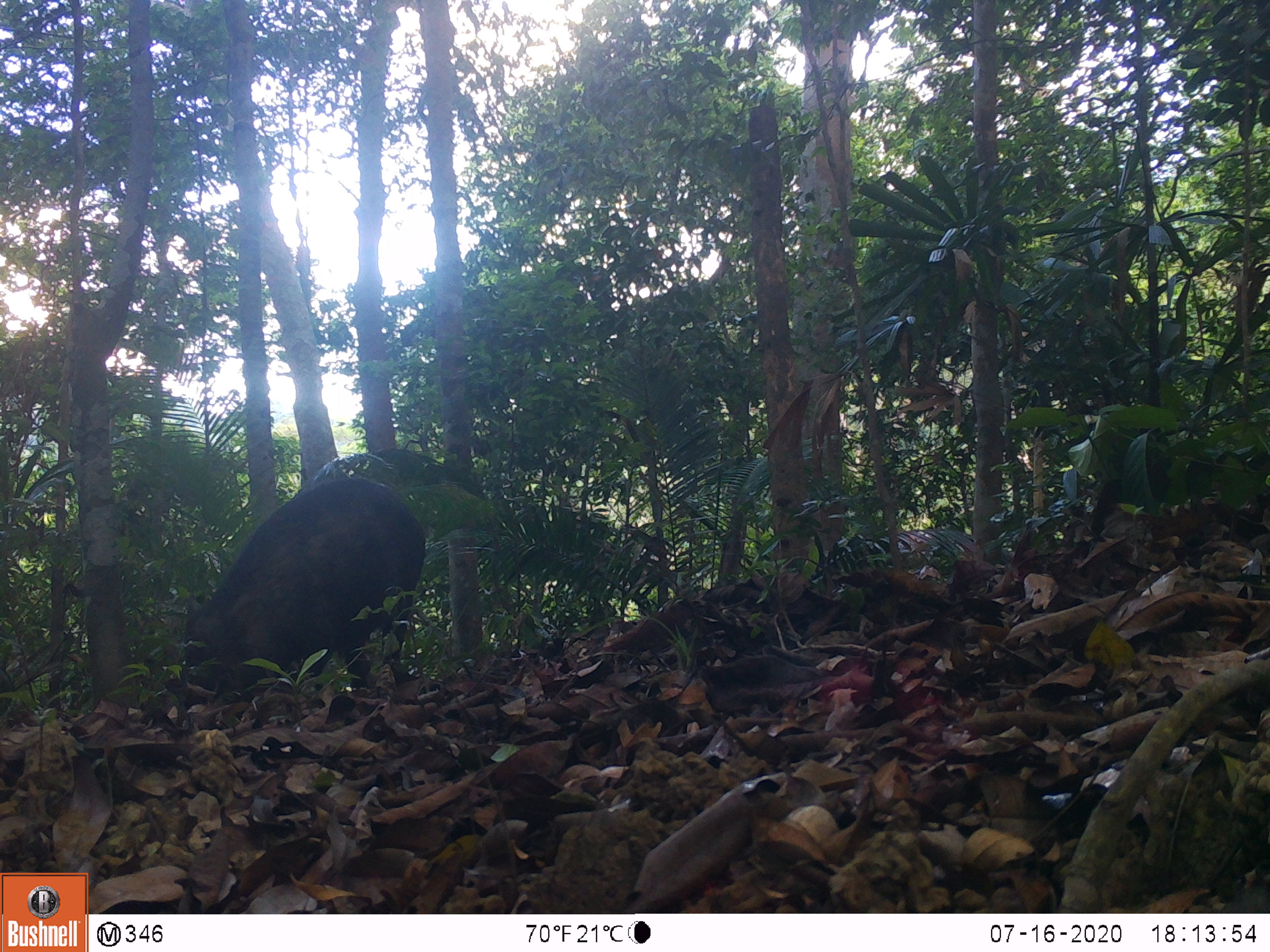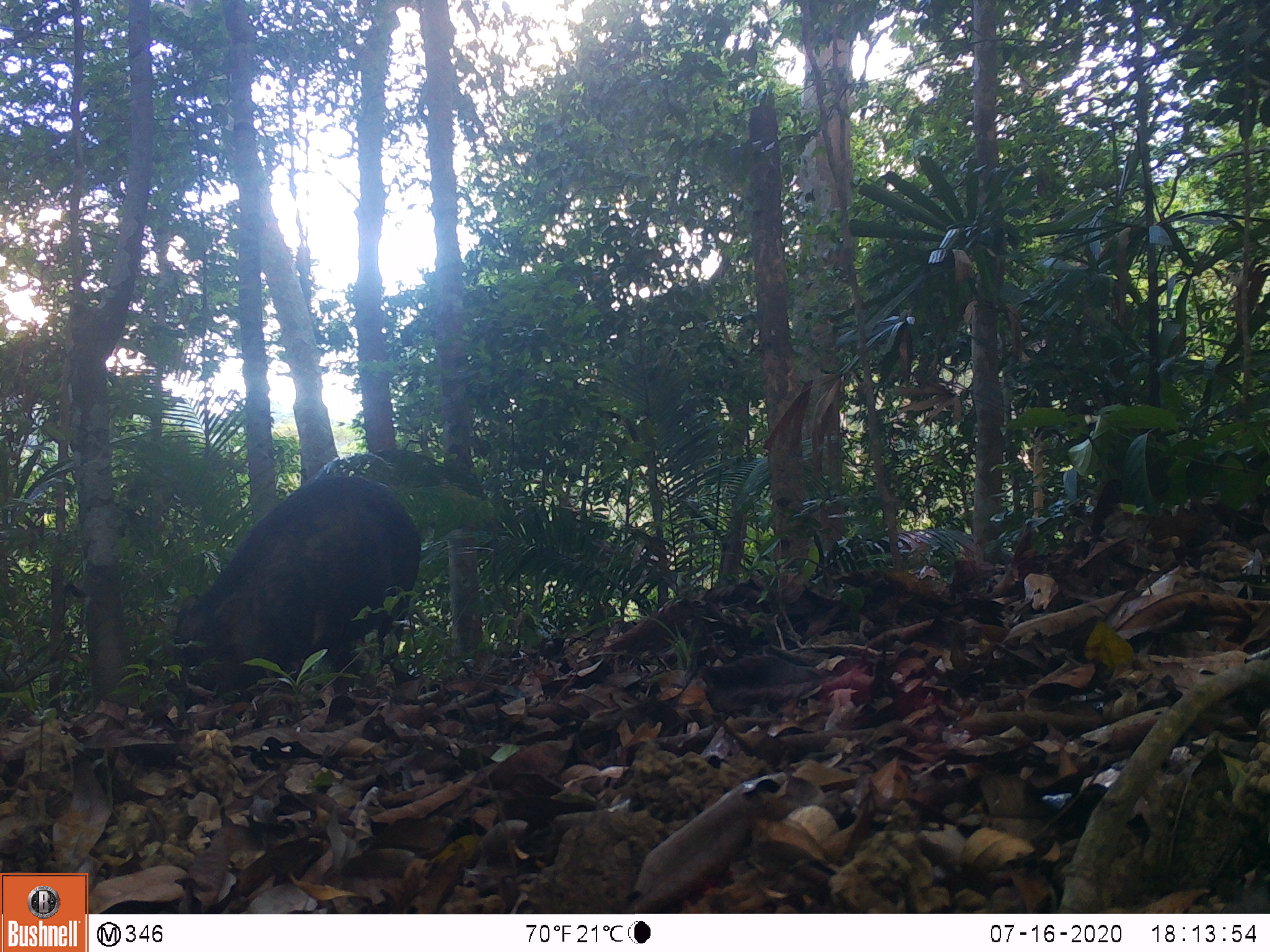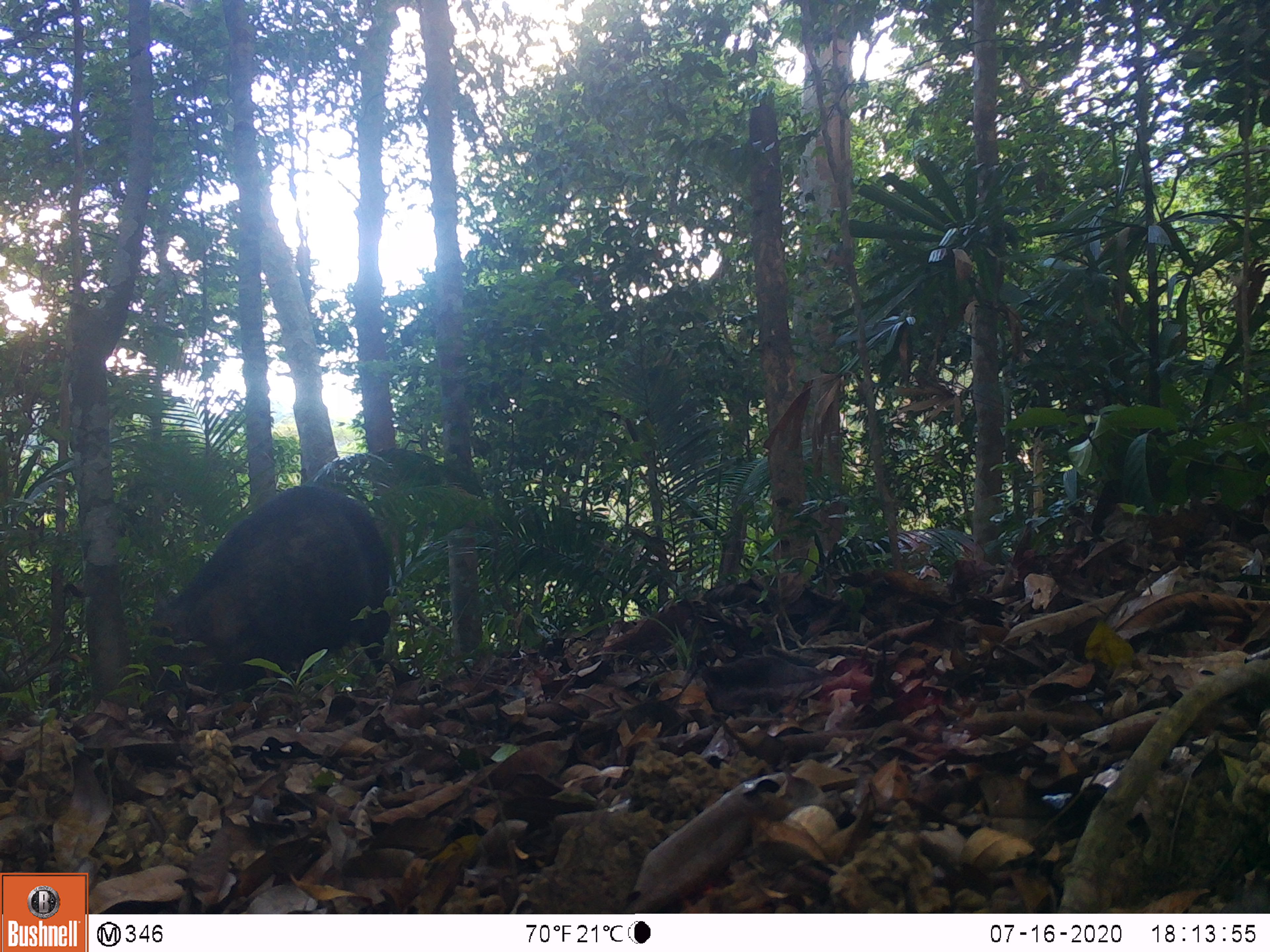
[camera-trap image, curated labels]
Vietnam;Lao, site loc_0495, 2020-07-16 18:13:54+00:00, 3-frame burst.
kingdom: Animalia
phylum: Chordata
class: Mammalia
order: Artiodactyla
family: Suidae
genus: Sus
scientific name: Sus scrofa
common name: eurasian wild pig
Eurasian wild pig (Sus scrofa). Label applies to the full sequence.